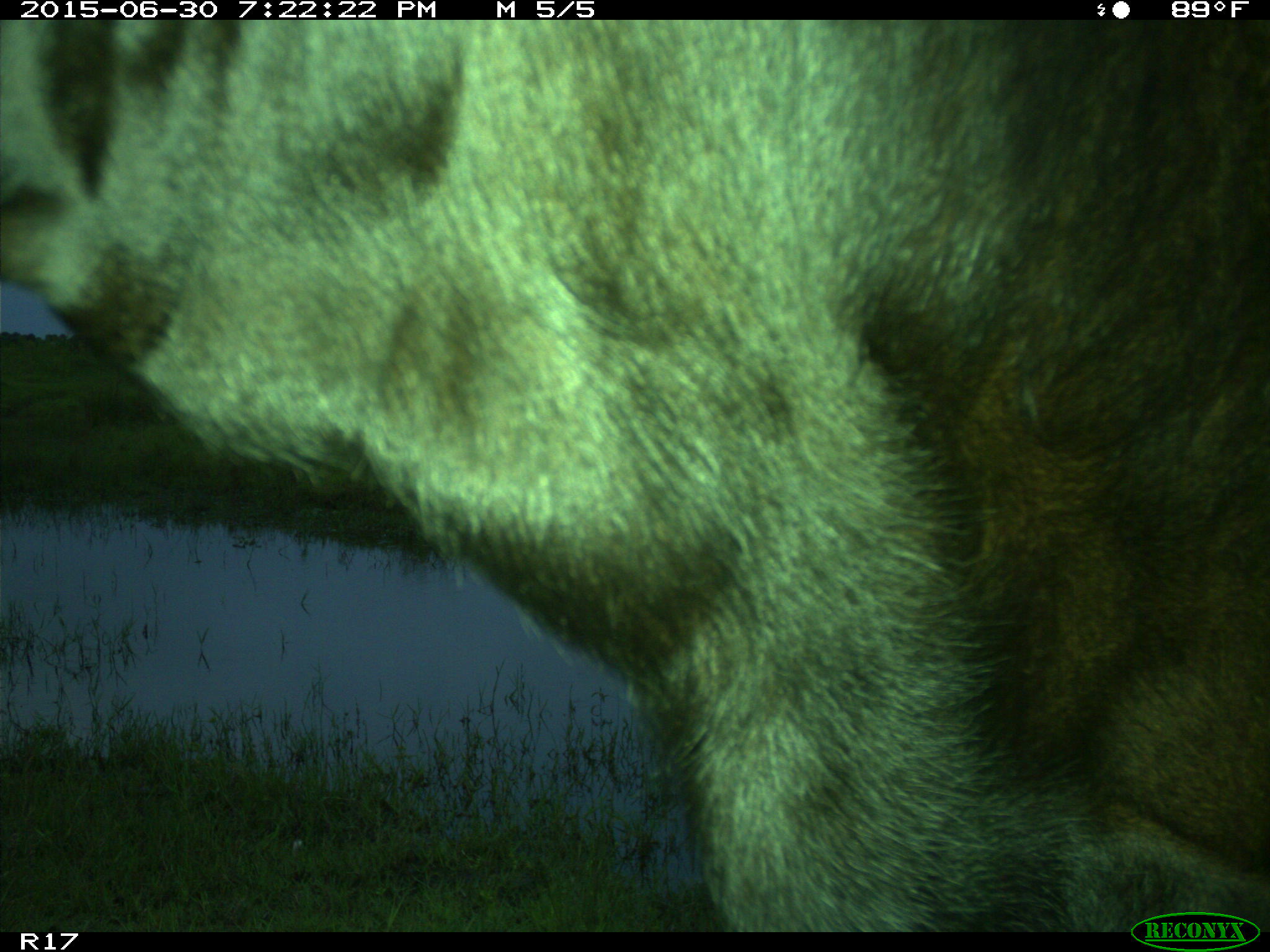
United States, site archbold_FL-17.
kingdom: Animalia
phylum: Chordata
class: Mammalia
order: Artiodactyla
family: Bovidae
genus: Bos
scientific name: Bos taurus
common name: domestic cow